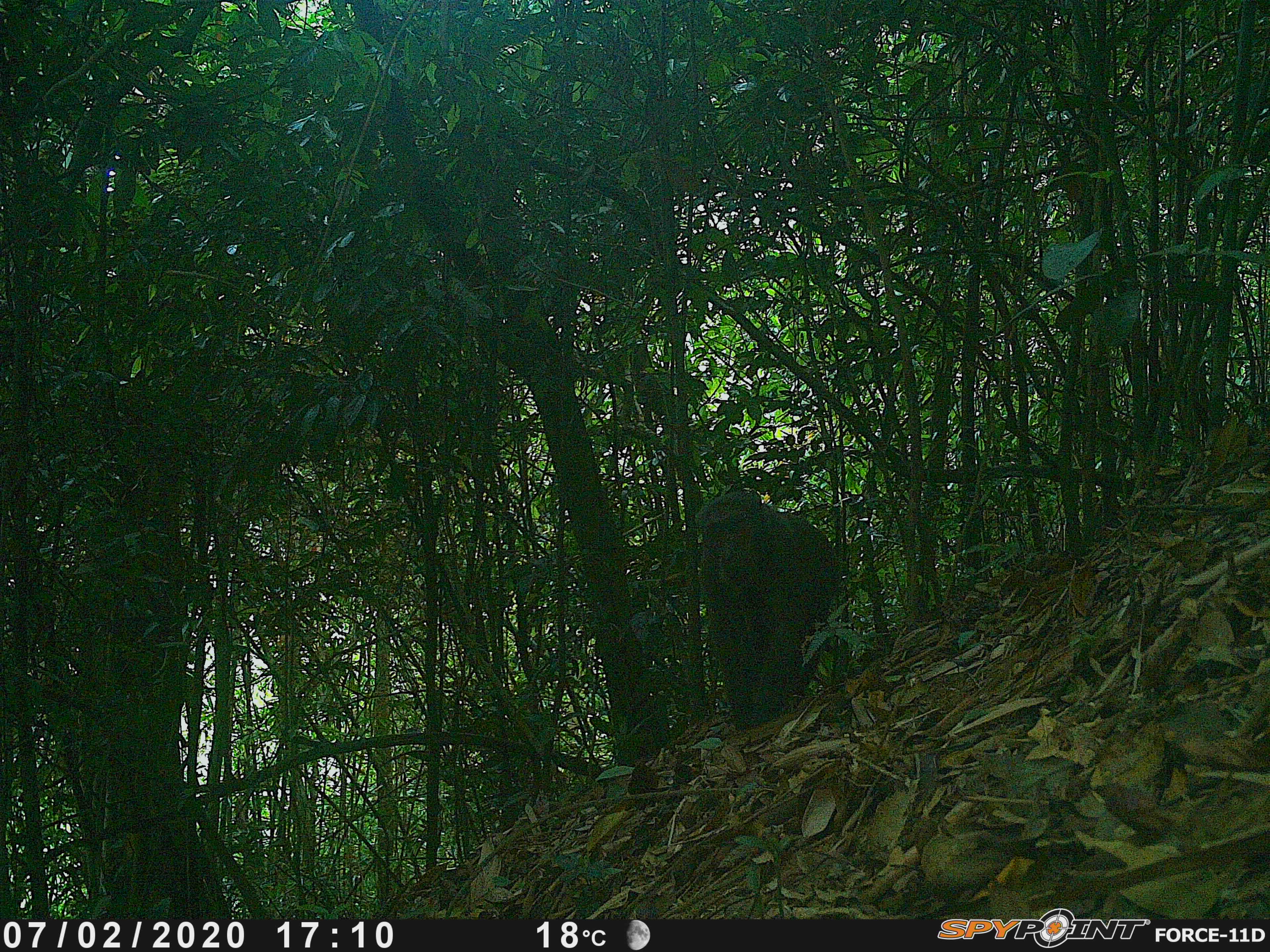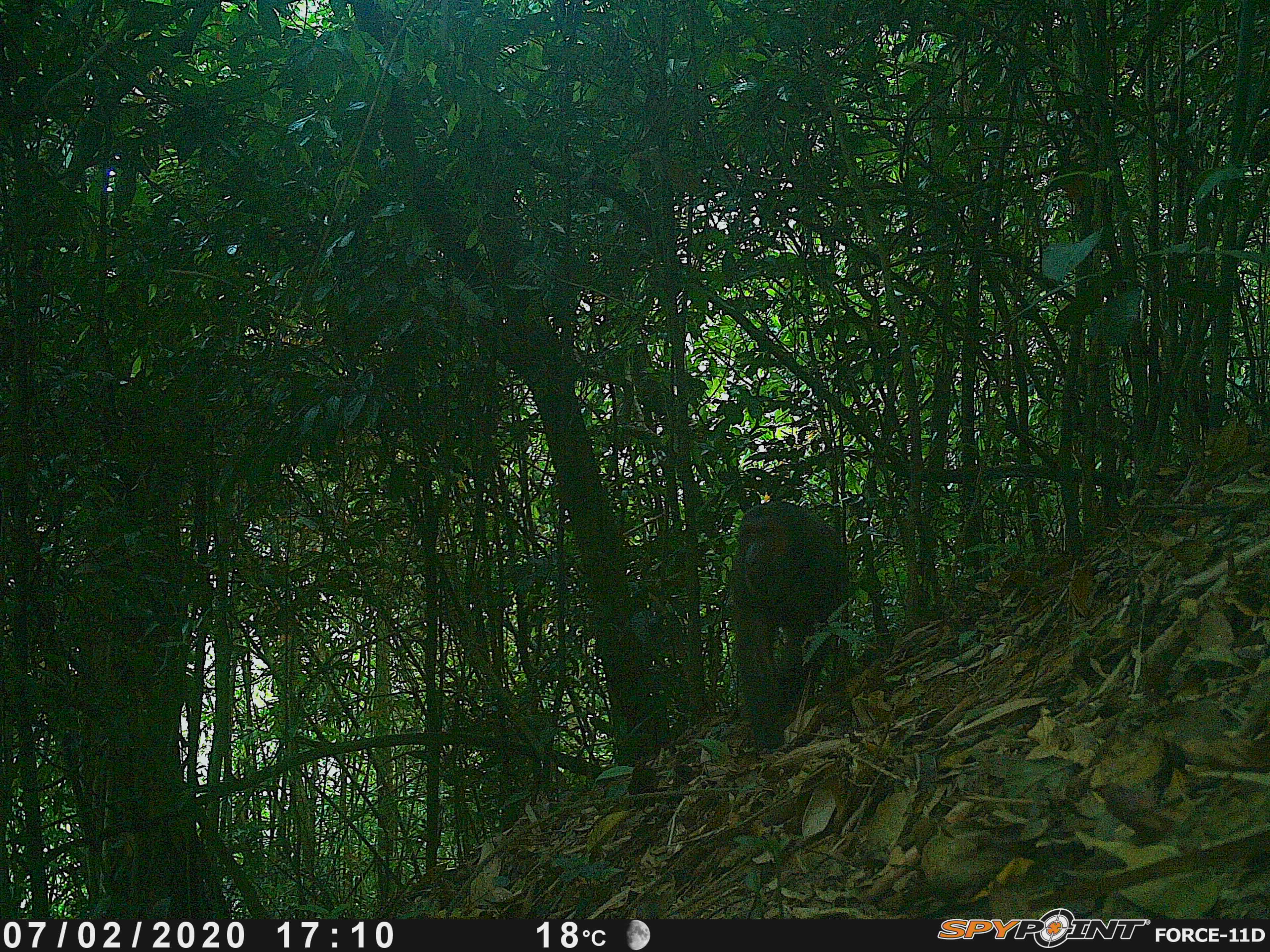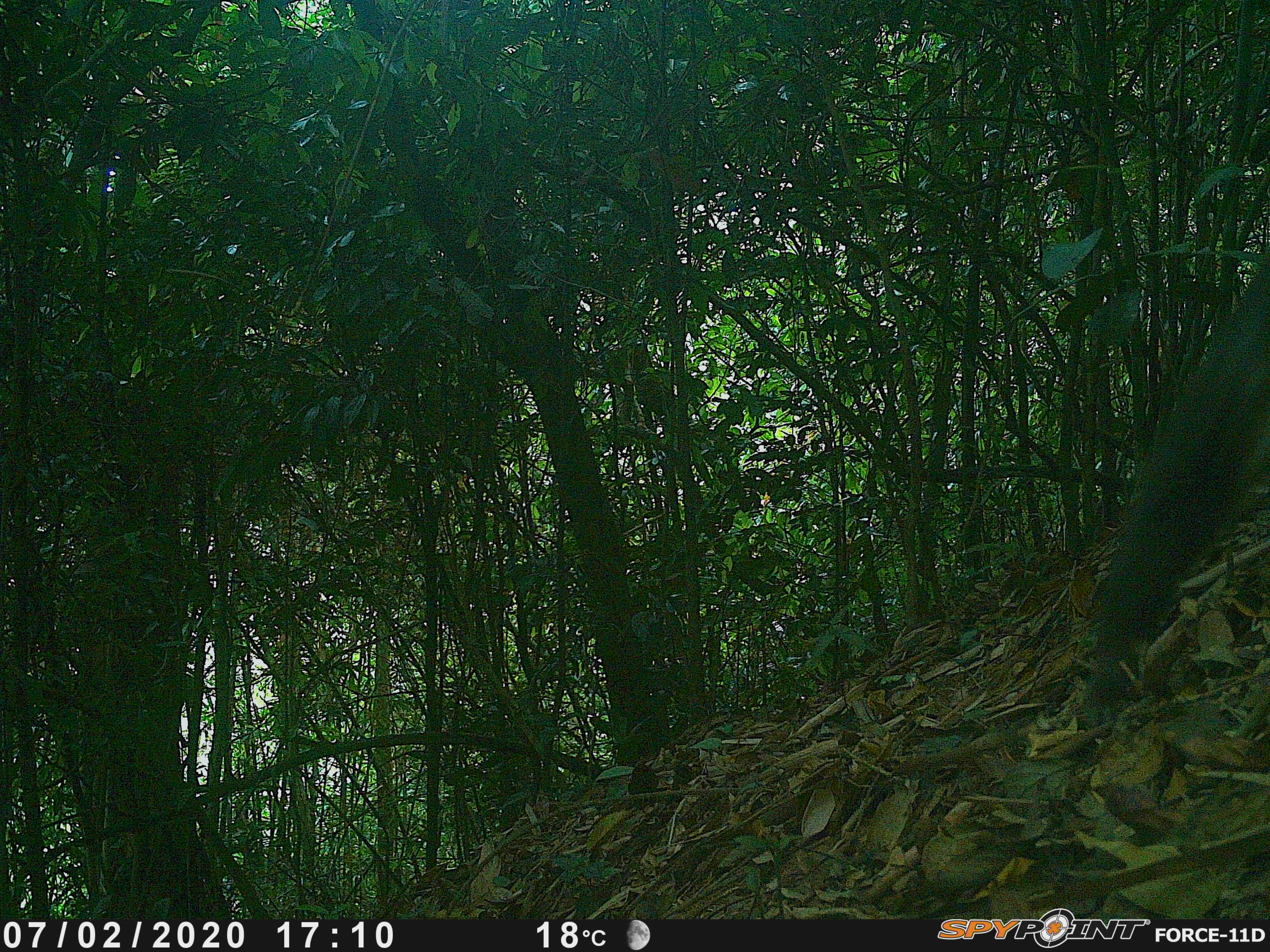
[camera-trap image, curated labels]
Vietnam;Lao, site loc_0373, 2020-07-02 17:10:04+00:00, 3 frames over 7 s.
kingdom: Animalia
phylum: Chordata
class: Mammalia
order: Primates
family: Cercopithecidae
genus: Macaca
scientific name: Macaca arctoides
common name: stump-tailed macaque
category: stump tailed macaque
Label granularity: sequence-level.